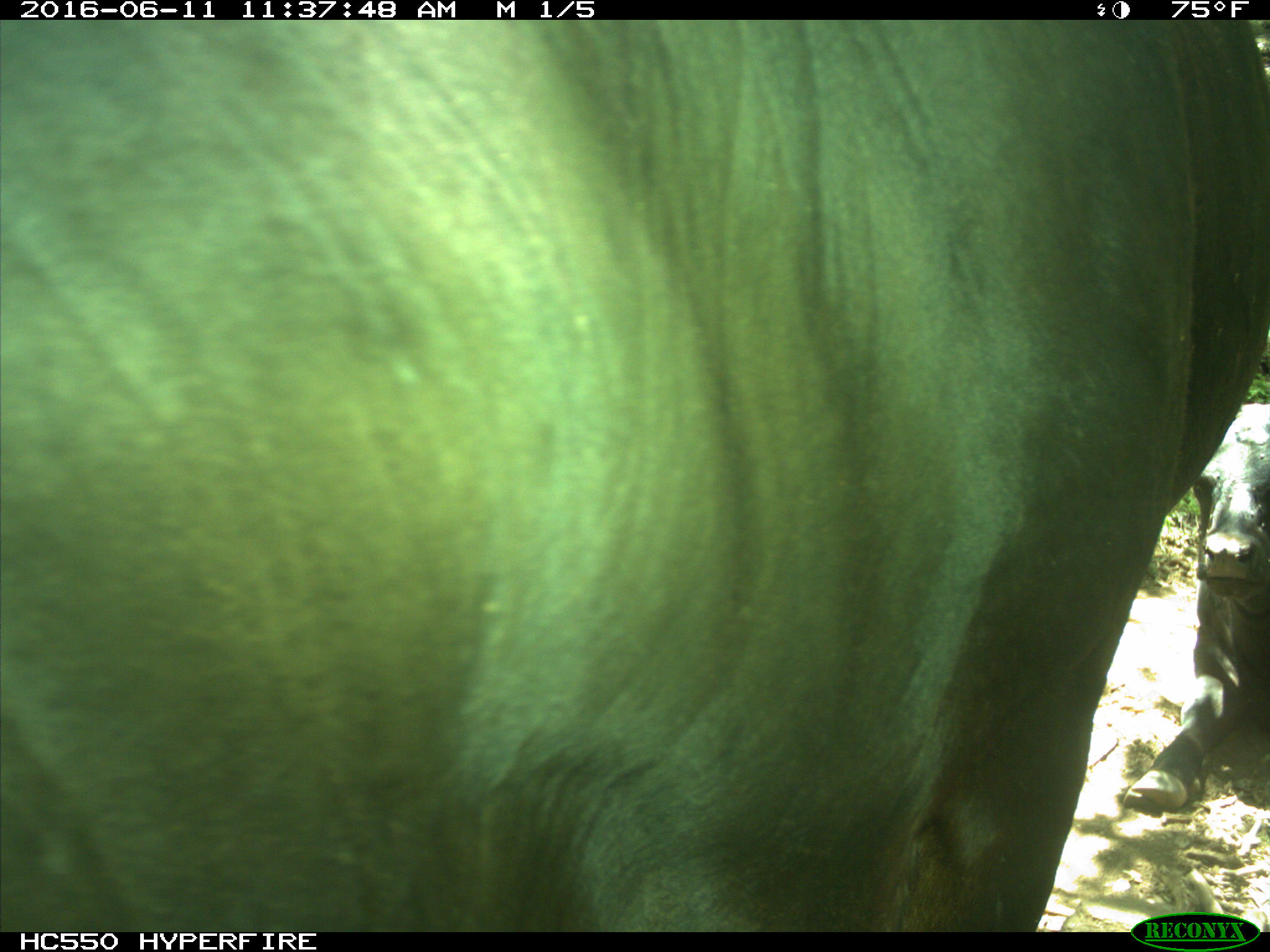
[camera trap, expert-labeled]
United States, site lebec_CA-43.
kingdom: Animalia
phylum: Chordata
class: Mammalia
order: Artiodactyla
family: Bovidae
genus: Bos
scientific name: Bos taurus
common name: domestic cow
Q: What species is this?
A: Bos taurus (domestic cow).